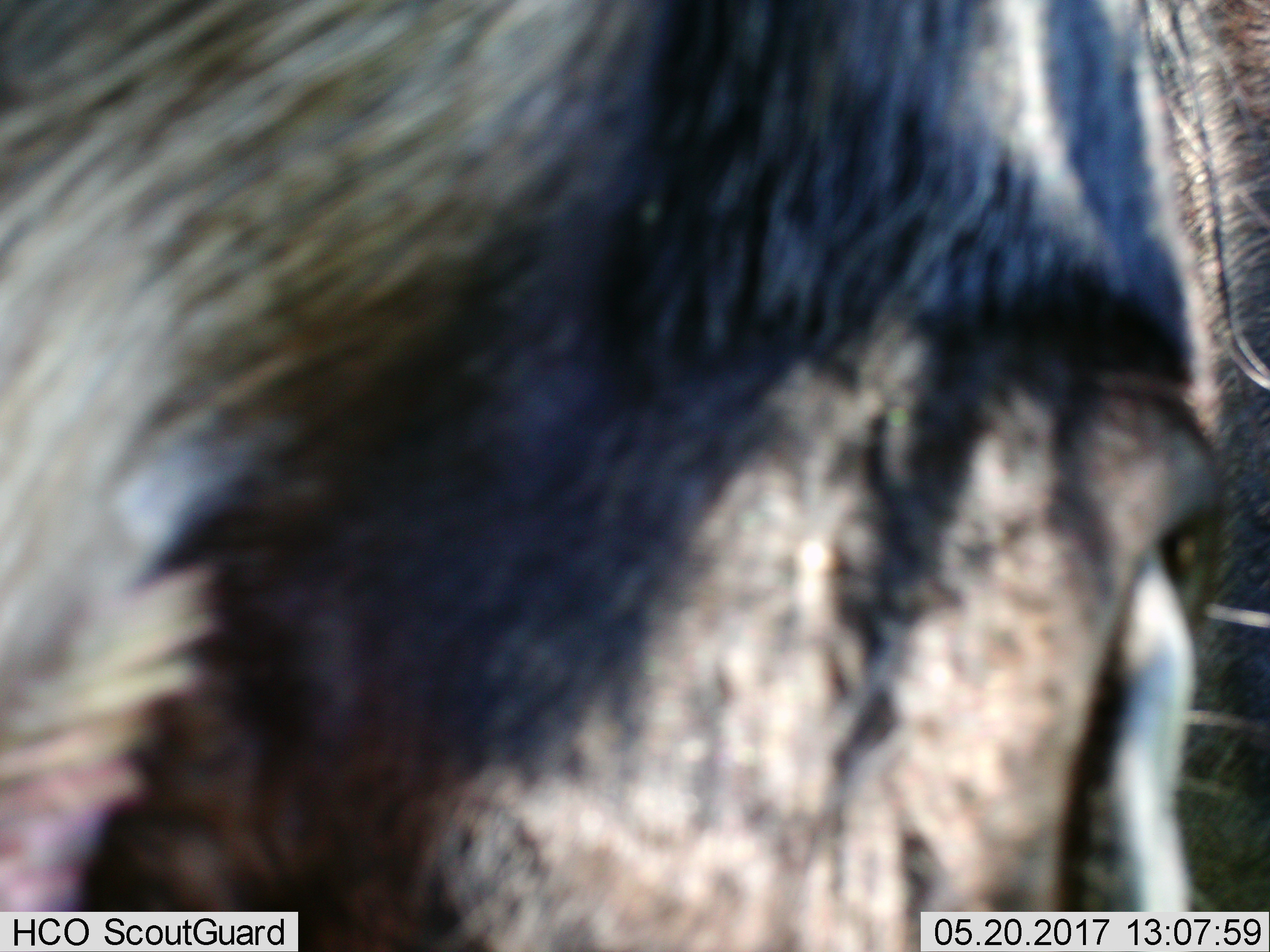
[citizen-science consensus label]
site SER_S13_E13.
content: unidentified animal